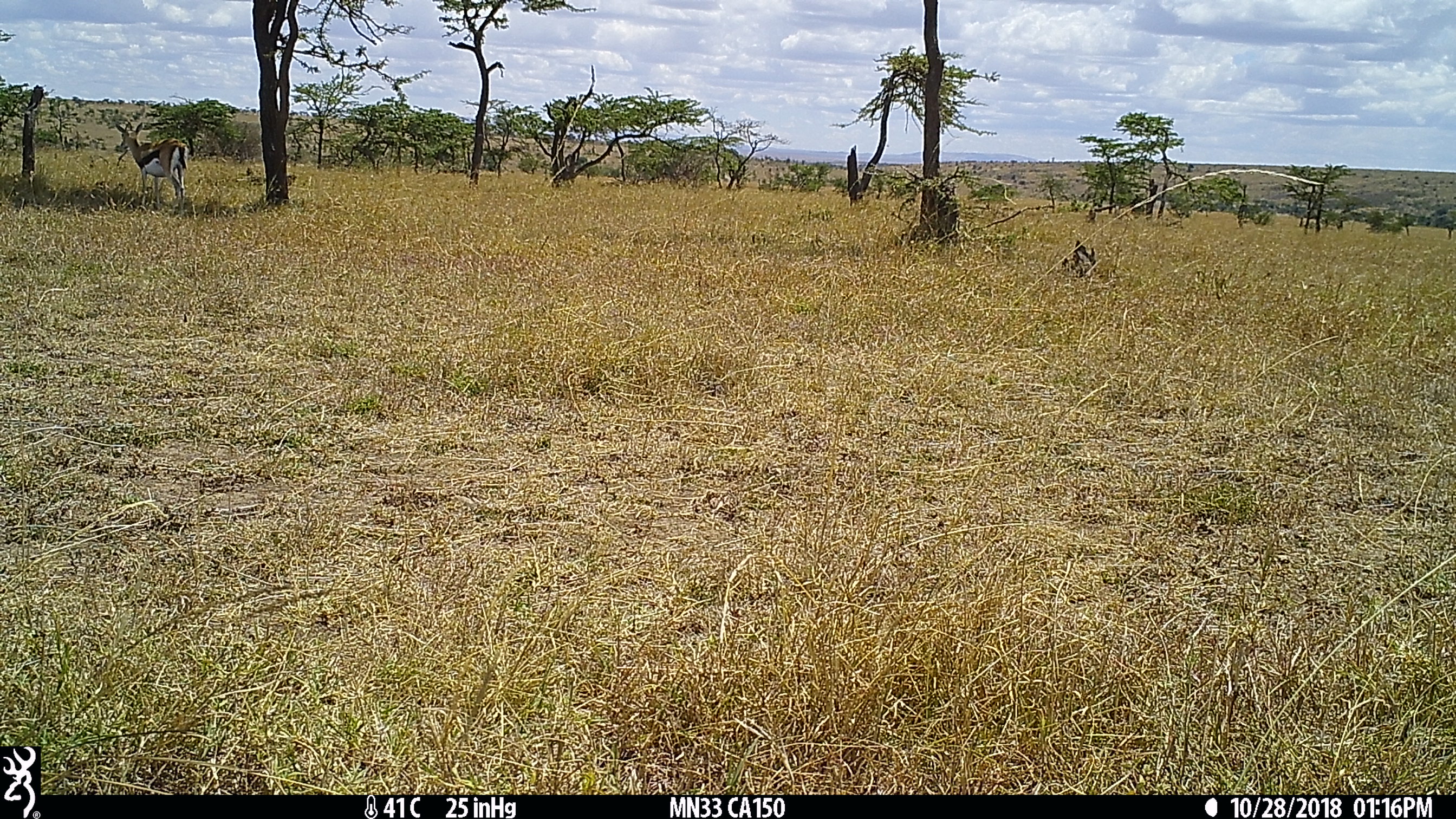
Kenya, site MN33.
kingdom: Animalia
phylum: Chordata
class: Mammalia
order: Artiodactyla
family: Bovidae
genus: Eudorcas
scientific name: Eudorcas thomsonii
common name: thomon's gazelle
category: gazelle thomsons